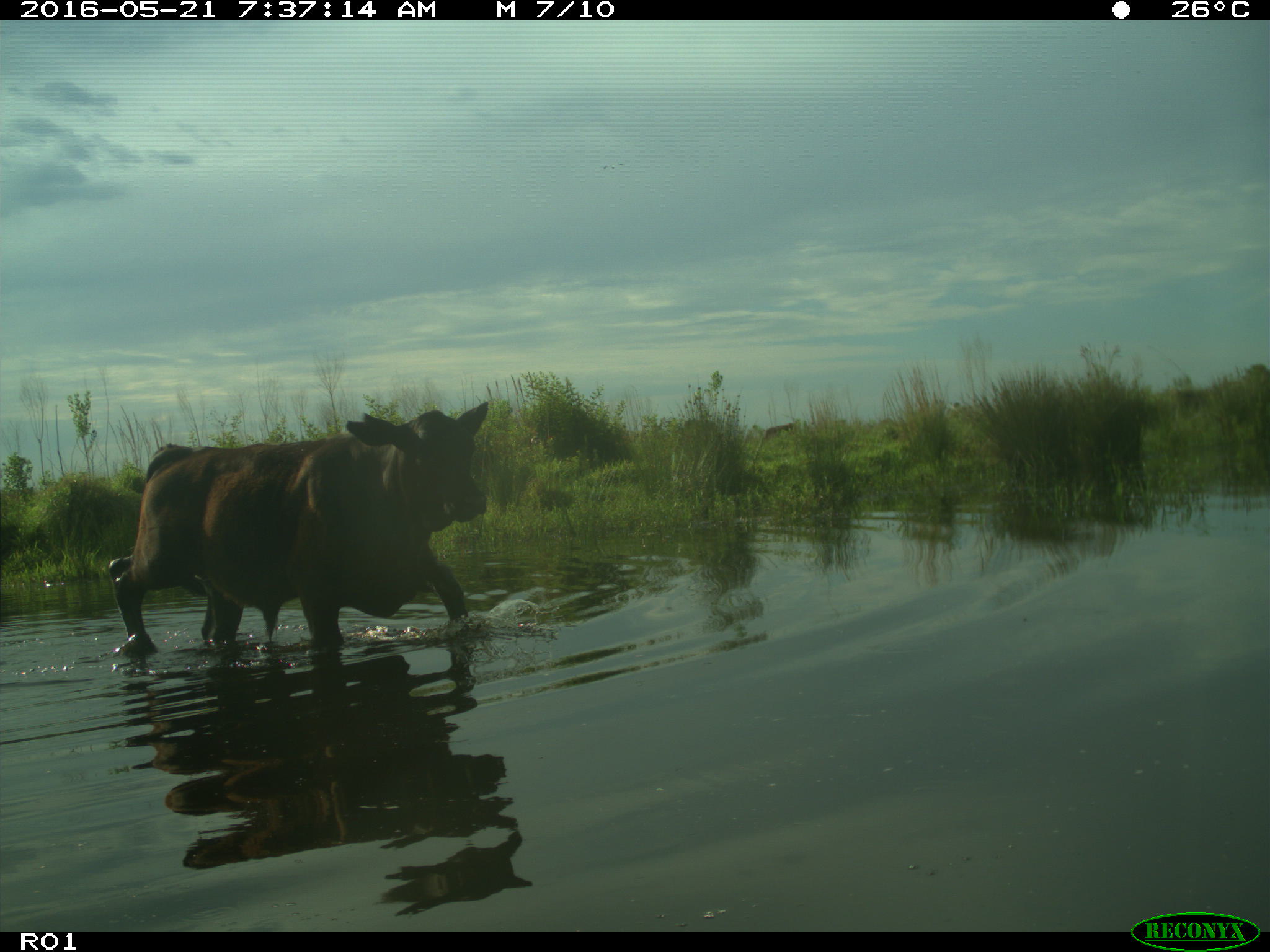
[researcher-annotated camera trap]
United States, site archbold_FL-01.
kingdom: Animalia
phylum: Chordata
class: Mammalia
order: Artiodactyla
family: Bovidae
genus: Bos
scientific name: Bos taurus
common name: domestic cow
Bos taurus (domestic cow).